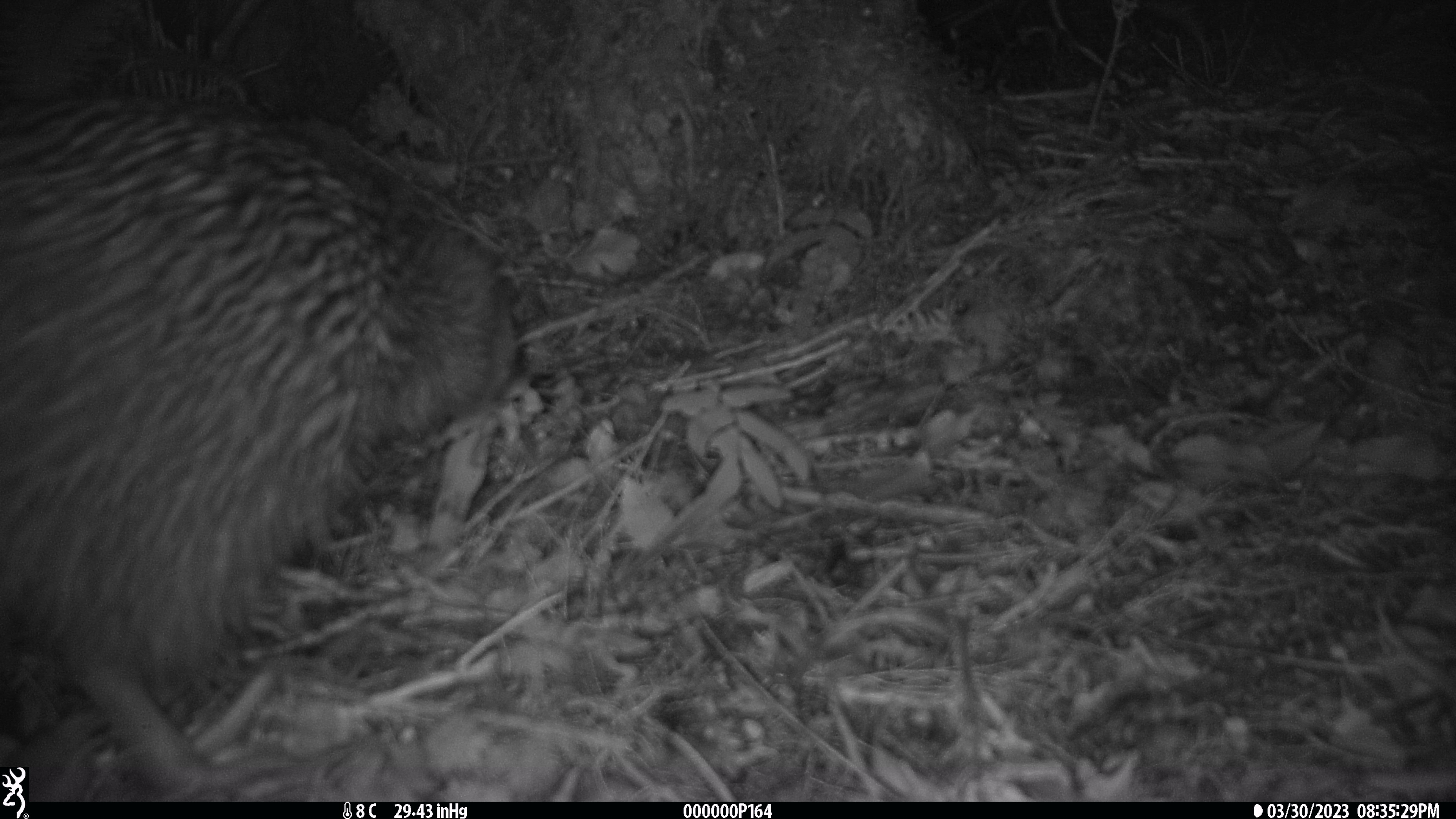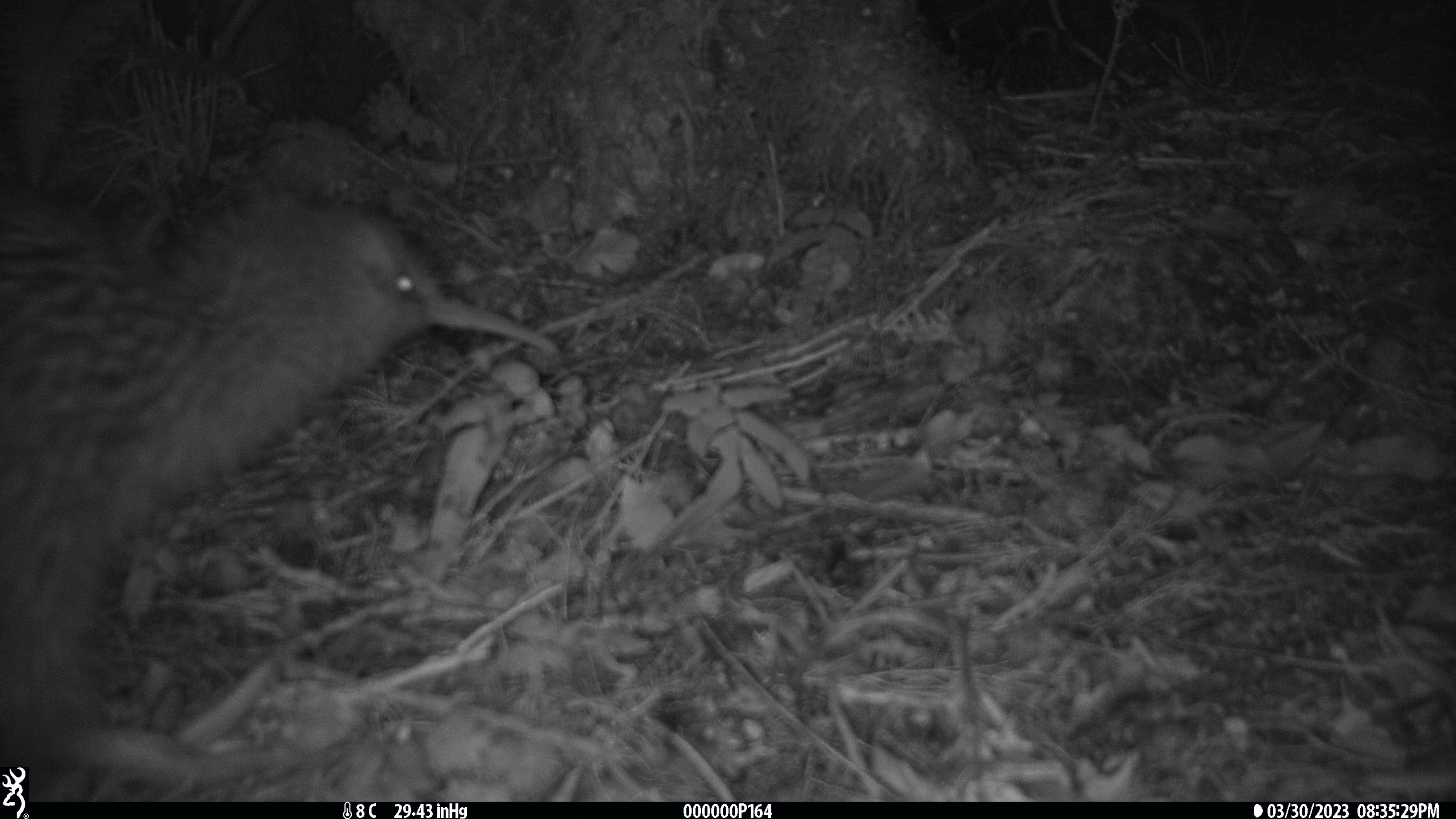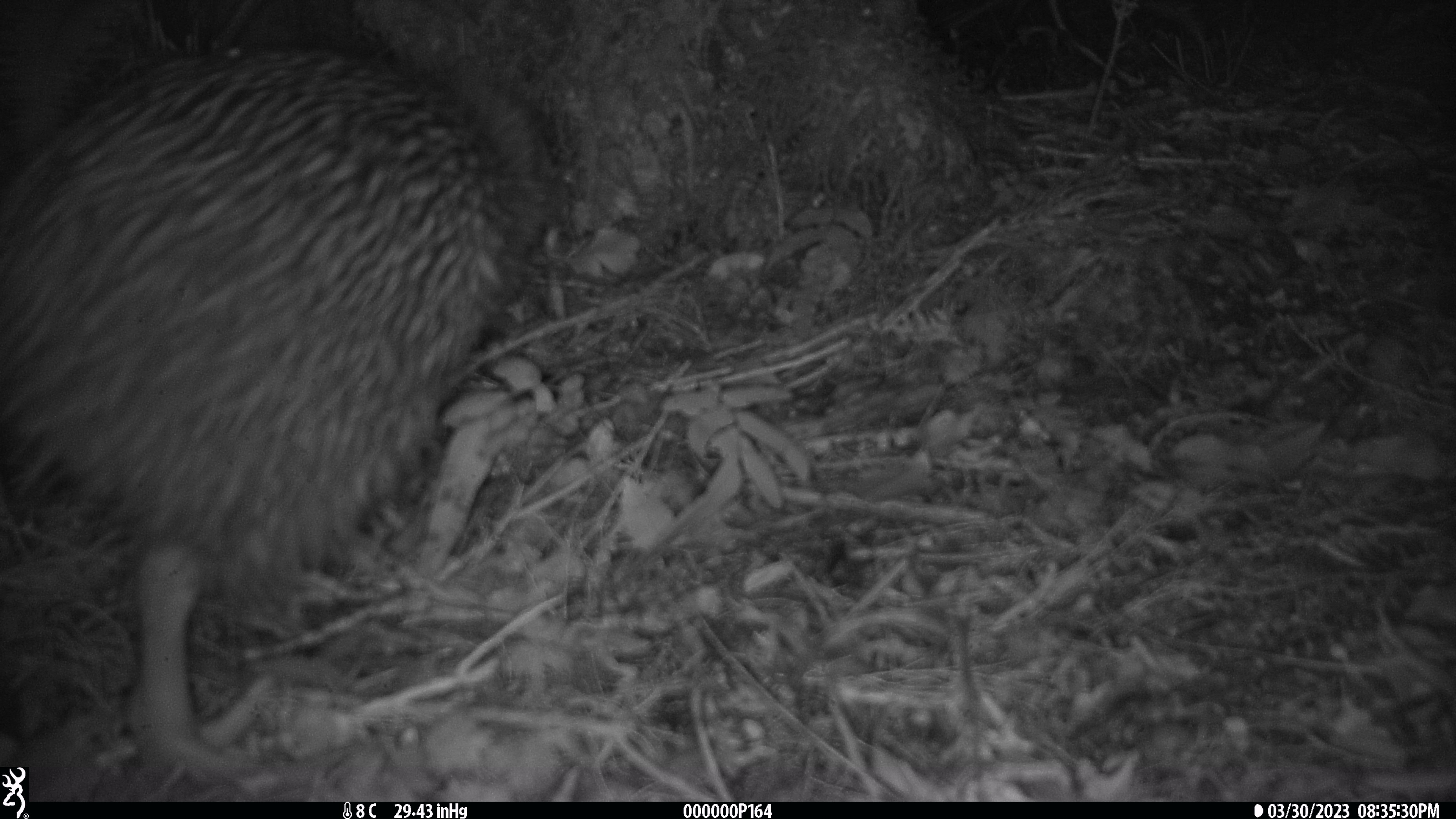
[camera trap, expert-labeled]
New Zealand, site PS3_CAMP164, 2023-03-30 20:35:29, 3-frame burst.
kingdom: Animalia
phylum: Chordata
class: Aves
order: Apterygiformes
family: Apterygidae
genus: Apteryx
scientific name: Apteryx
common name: kiwi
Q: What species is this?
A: Kiwi (Apteryx).